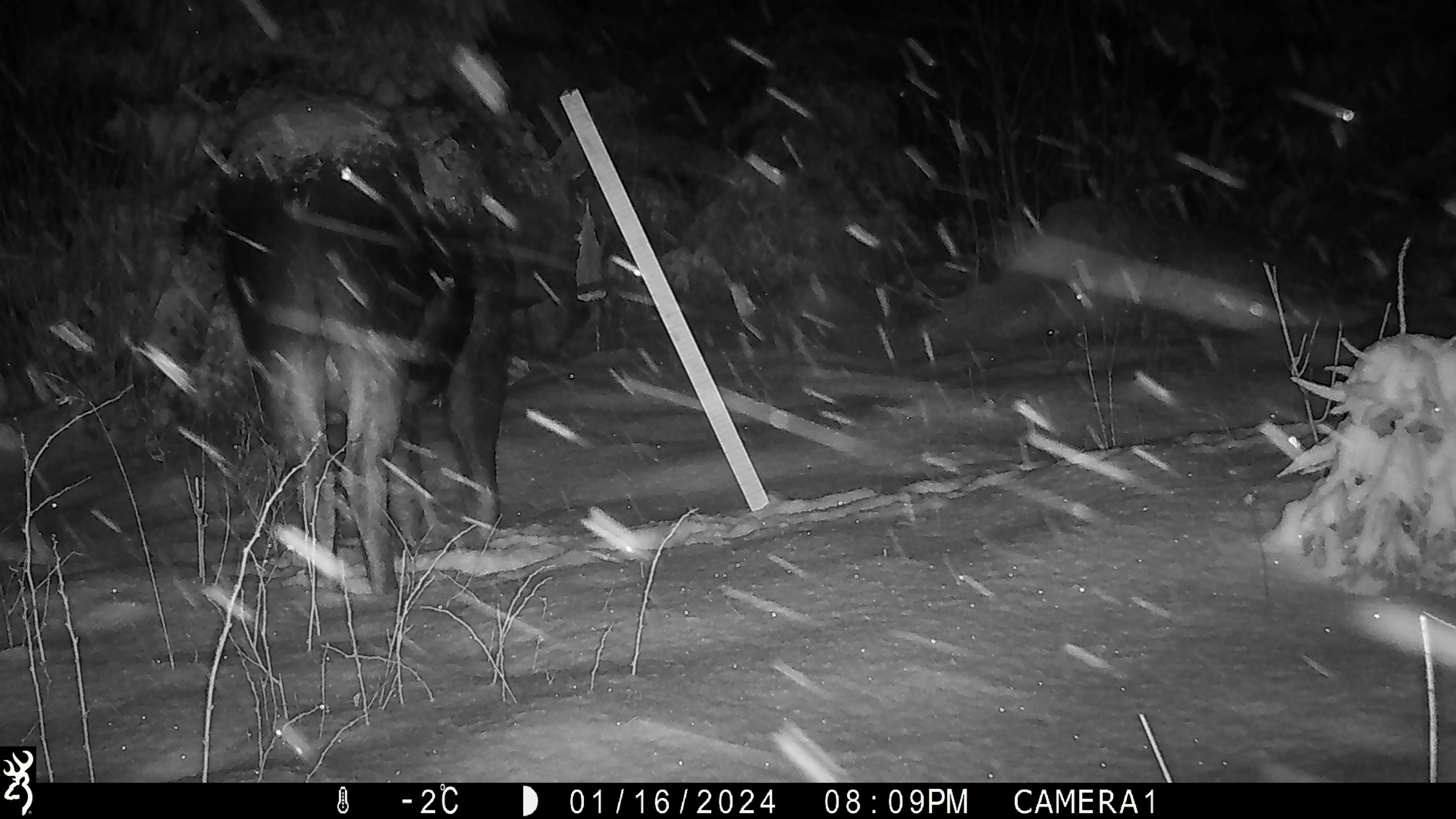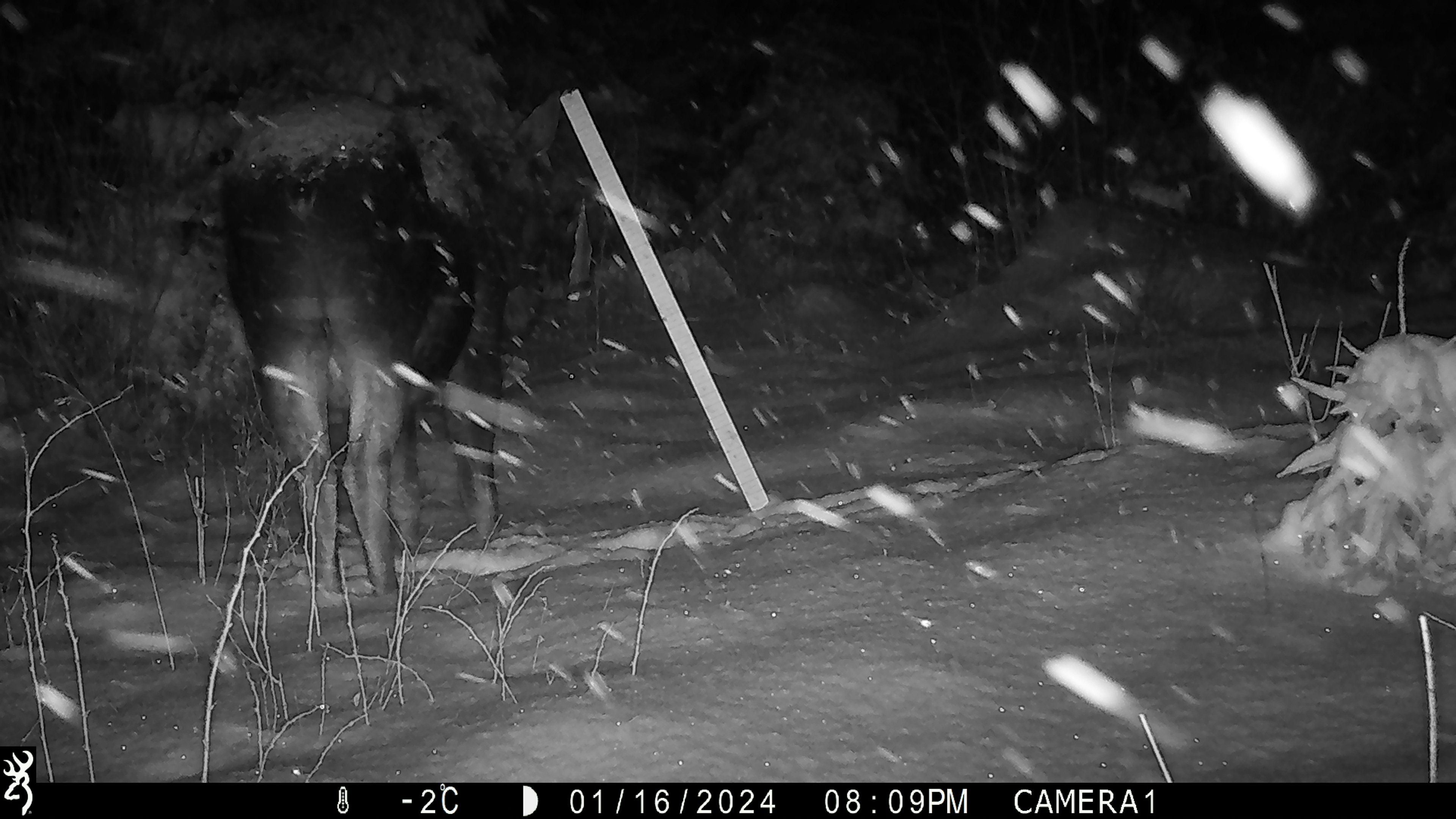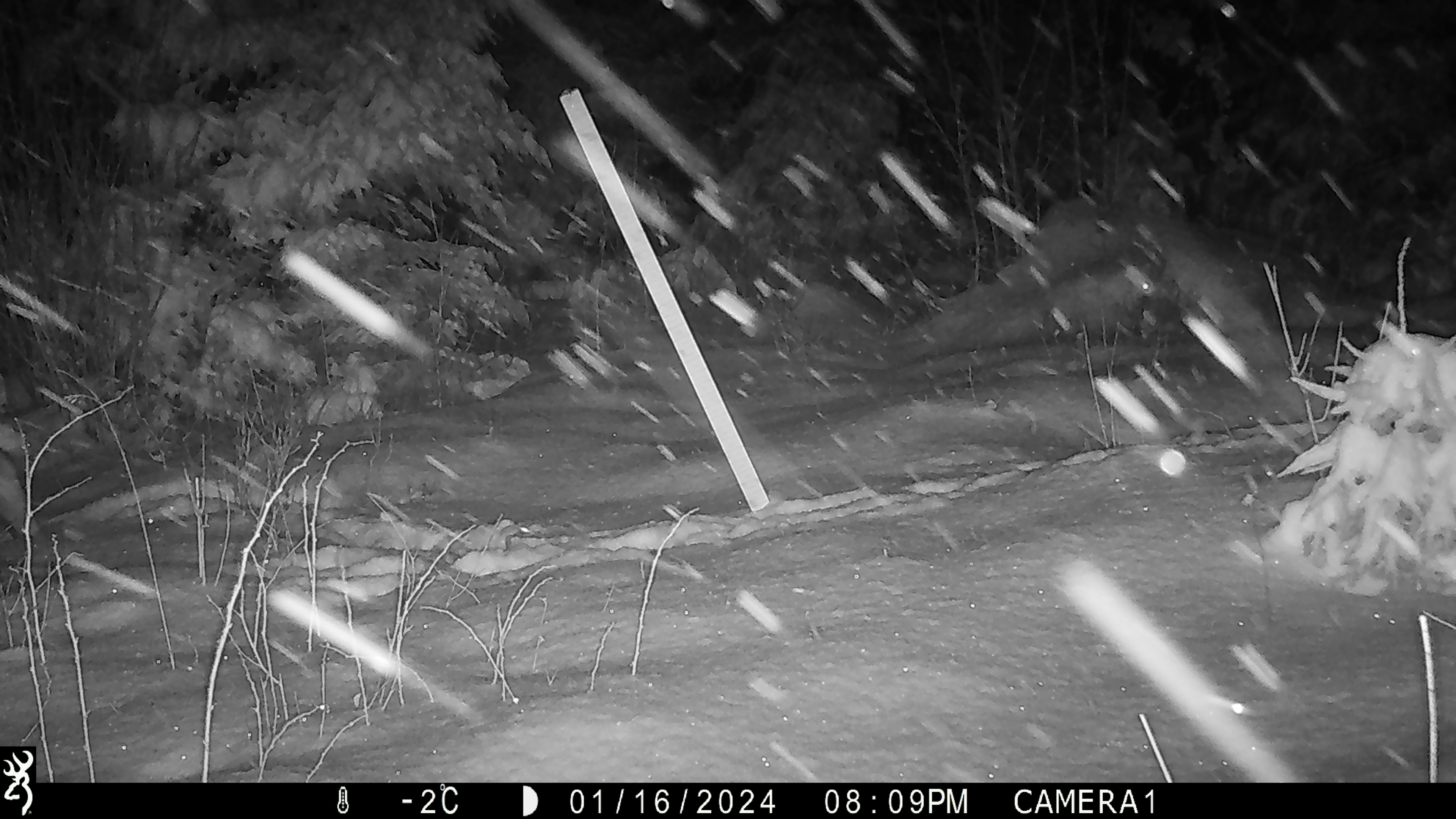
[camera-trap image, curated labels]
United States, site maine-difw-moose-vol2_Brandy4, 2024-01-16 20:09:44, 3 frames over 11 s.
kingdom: Animalia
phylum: Chordata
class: Mammalia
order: Artiodactyla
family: Cervidae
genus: Alces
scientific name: Alces alces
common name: moose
Moose (Alces alces).